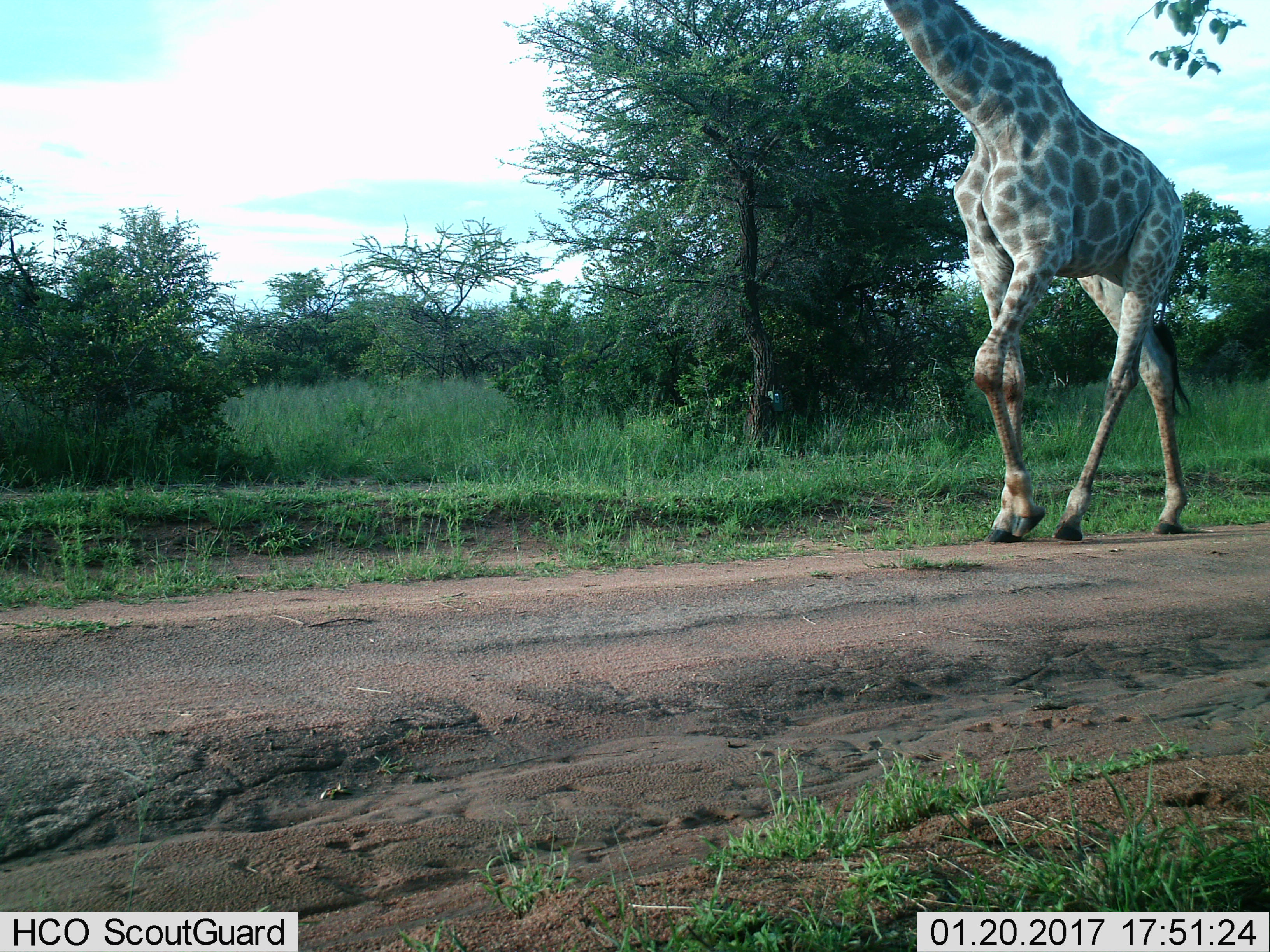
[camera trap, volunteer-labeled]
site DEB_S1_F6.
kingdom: Animalia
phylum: Chordata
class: Mammalia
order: Artiodactyla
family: Giraffidae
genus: Giraffa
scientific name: Giraffa camelopardalis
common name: giraffe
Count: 1.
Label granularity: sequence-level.